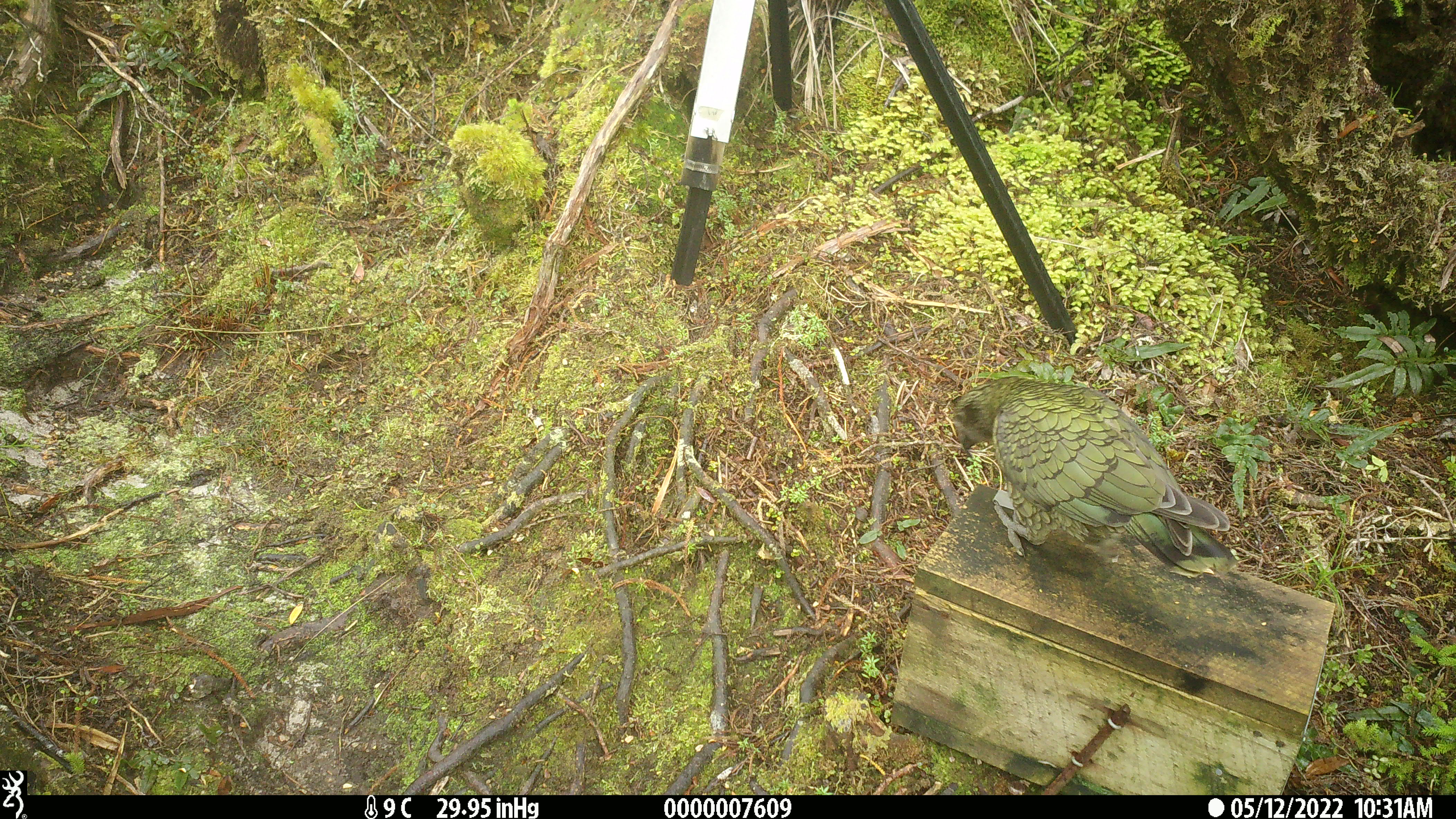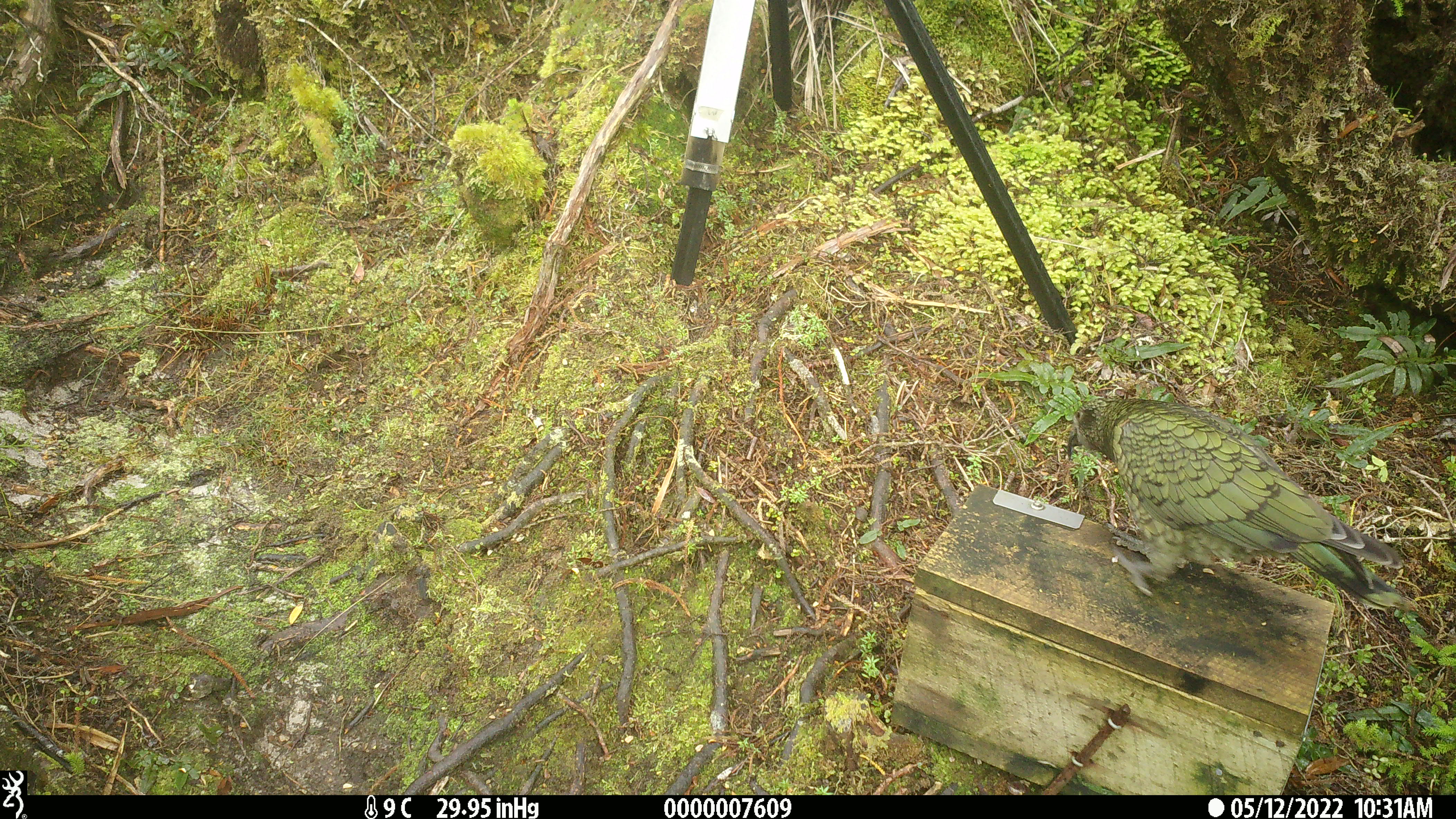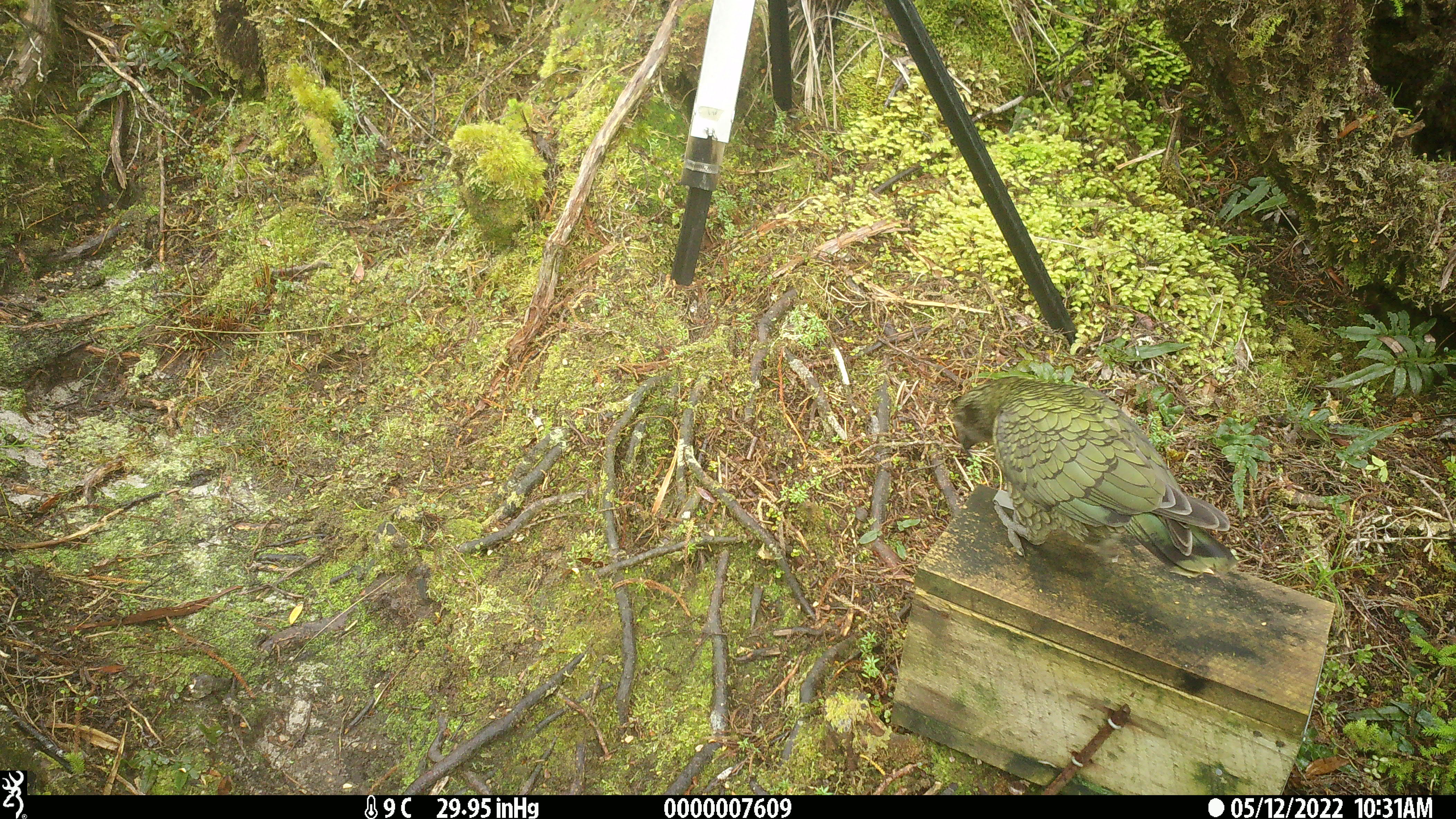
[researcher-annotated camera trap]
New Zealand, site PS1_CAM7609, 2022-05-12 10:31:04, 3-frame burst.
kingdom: Animalia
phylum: Chordata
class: Aves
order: Psittaciformes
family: Strigopidae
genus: Nestor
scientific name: Nestor notabilis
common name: kea